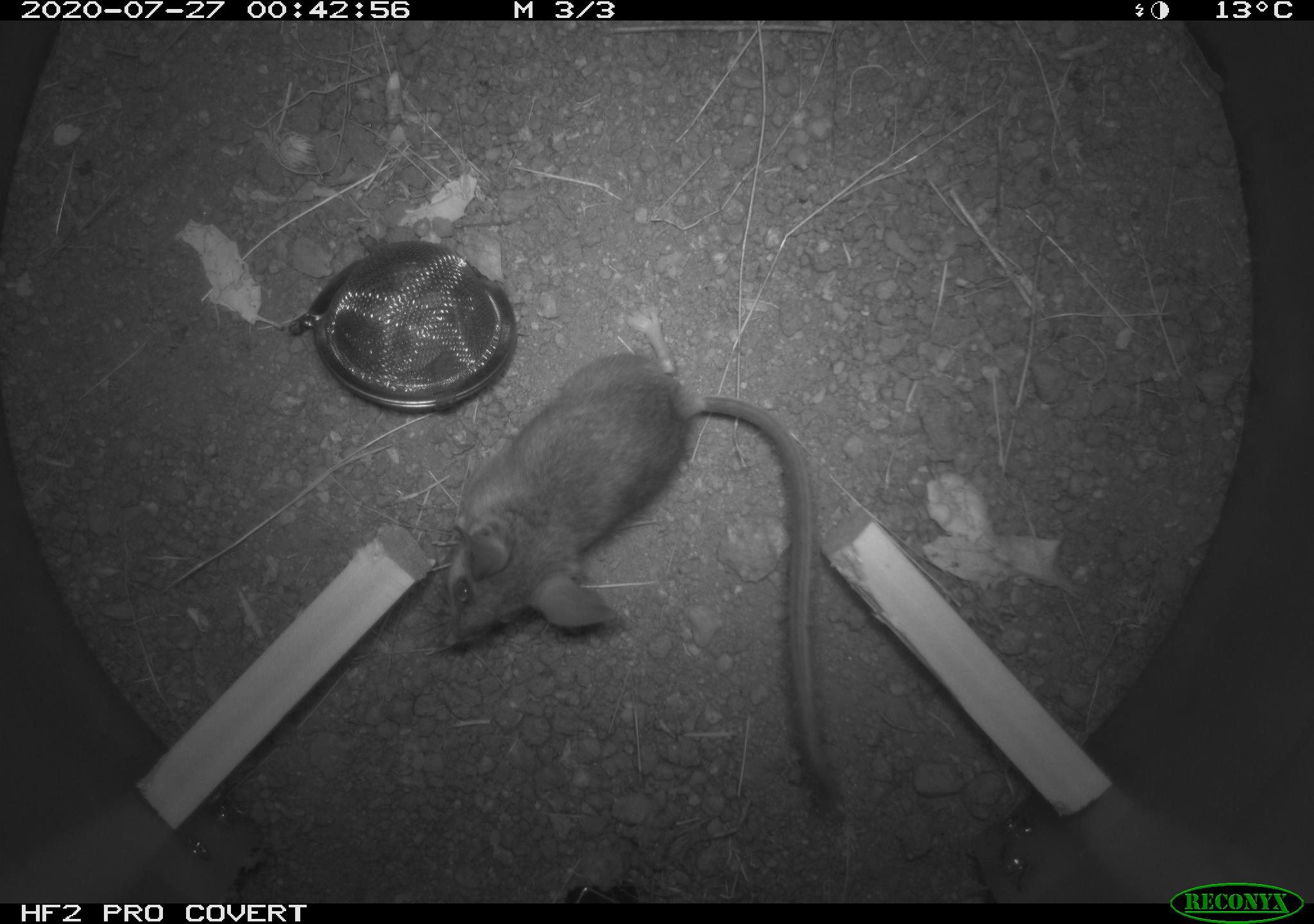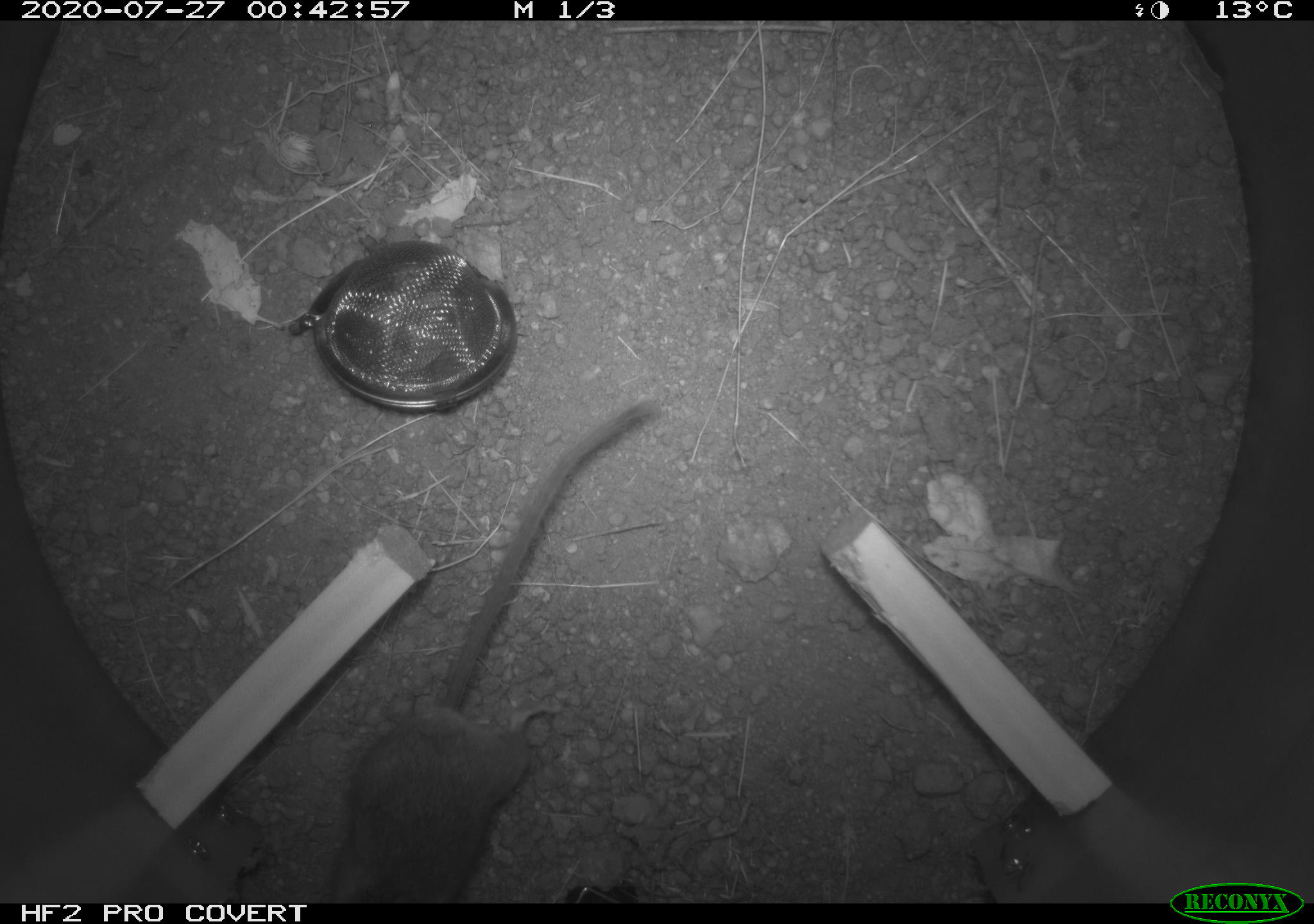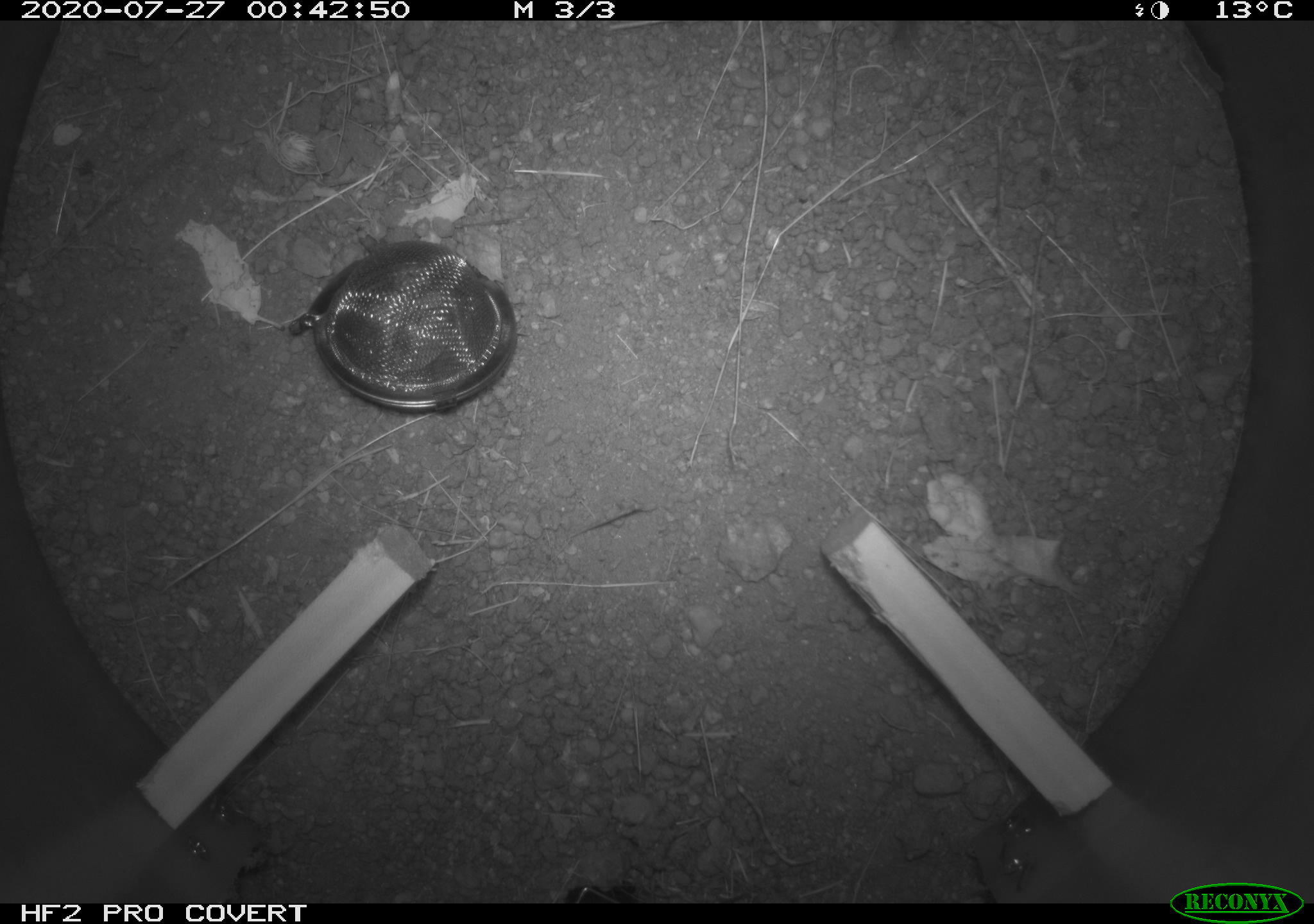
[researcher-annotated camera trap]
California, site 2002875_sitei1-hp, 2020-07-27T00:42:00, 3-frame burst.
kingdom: Animalia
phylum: Chordata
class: Mammalia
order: Rodentia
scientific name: Rodentia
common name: rodent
Rodent (Rodentia).